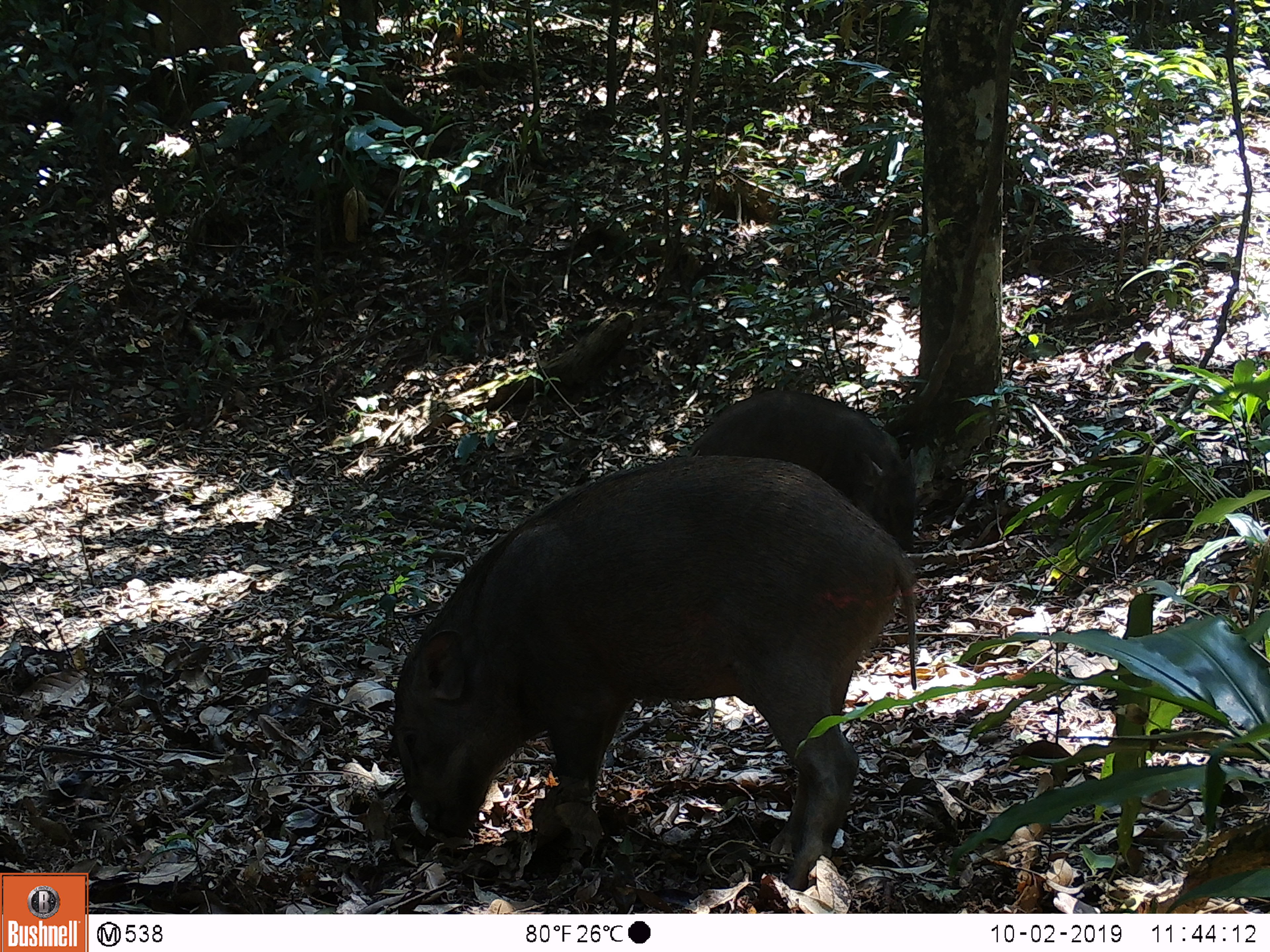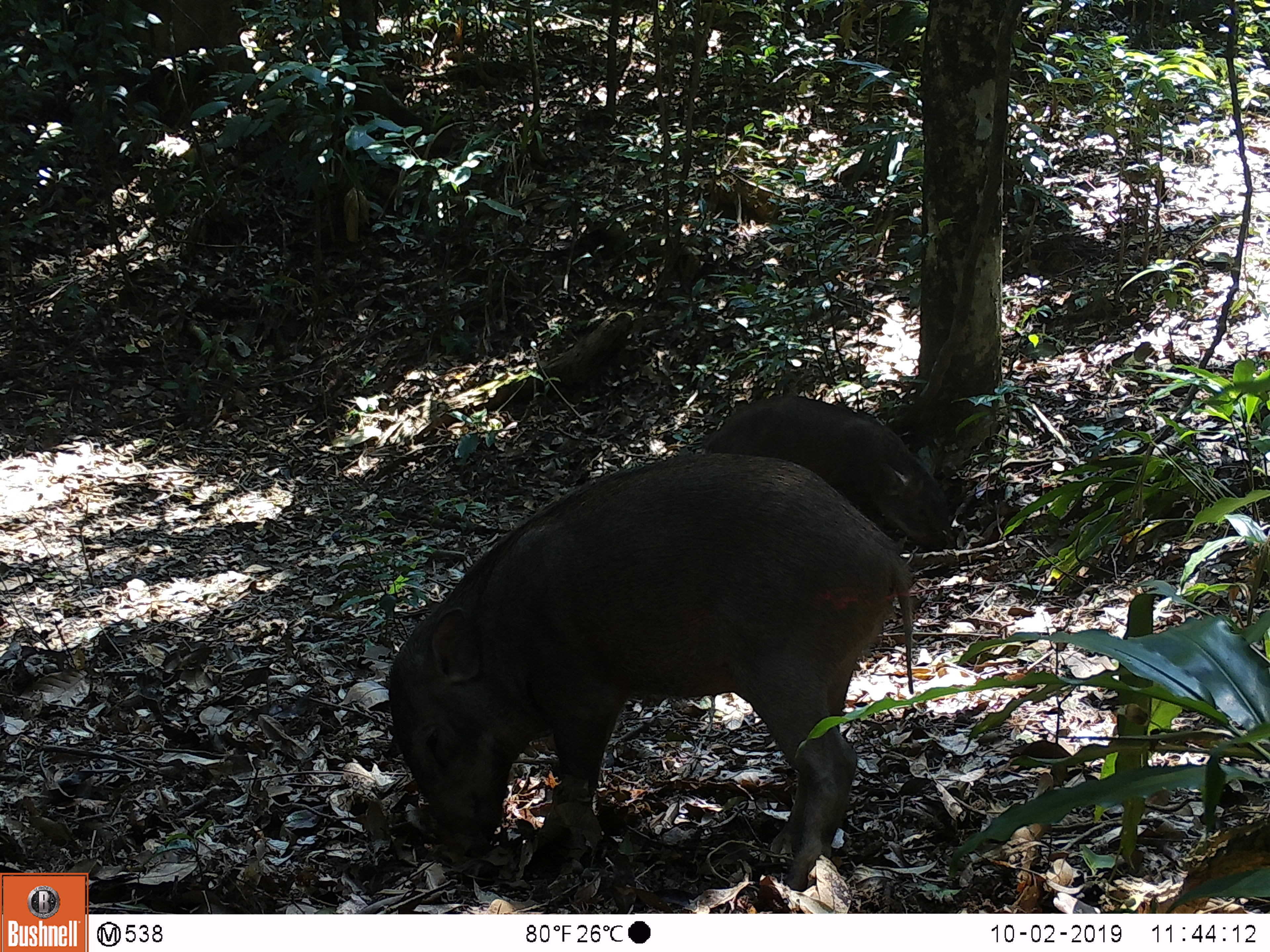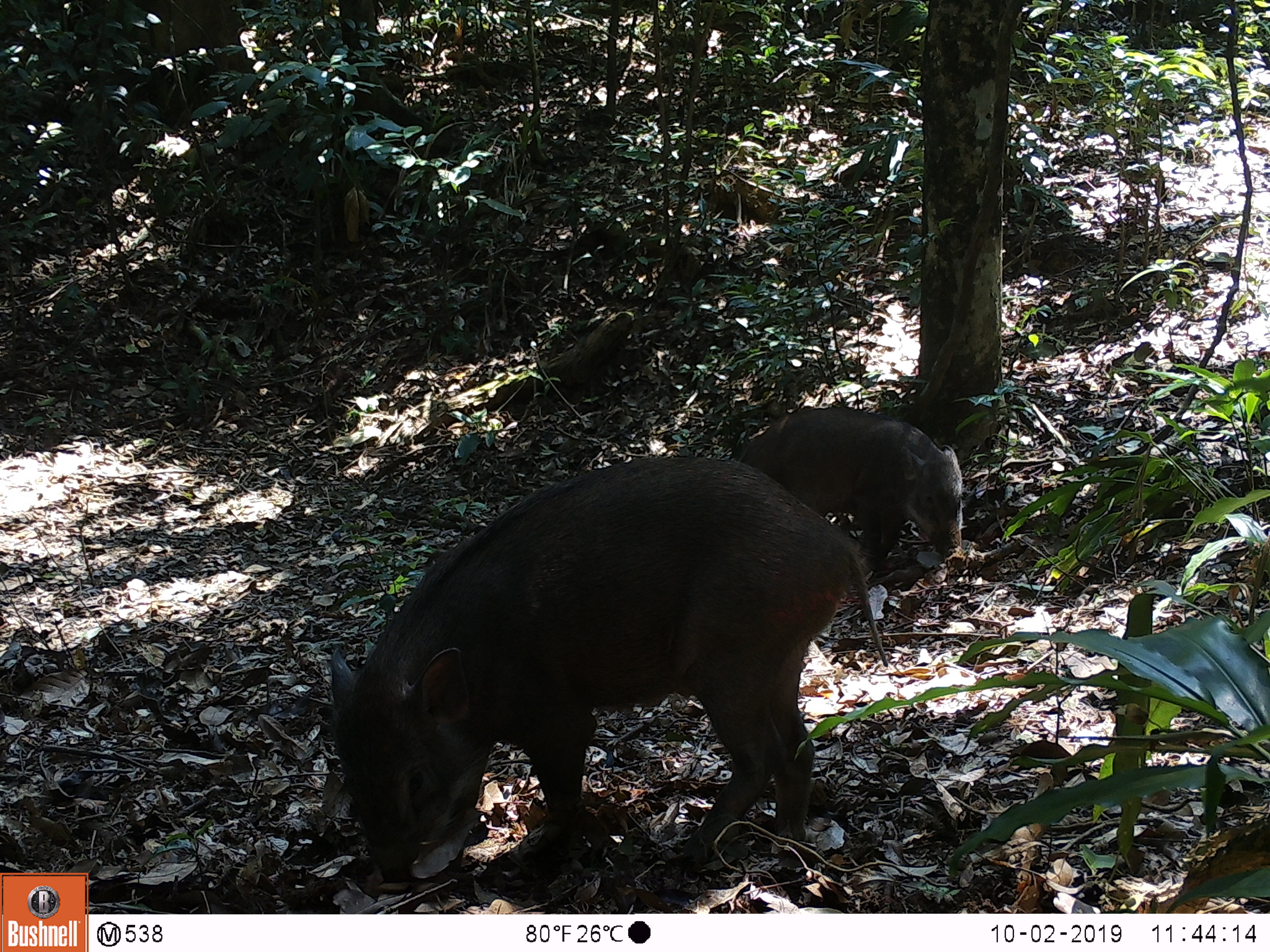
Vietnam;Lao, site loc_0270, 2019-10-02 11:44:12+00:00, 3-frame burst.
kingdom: Animalia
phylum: Chordata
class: Mammalia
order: Artiodactyla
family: Suidae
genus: Sus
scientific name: Sus scrofa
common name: eurasian wild pig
Eurasian wild pig (Sus scrofa). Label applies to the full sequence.